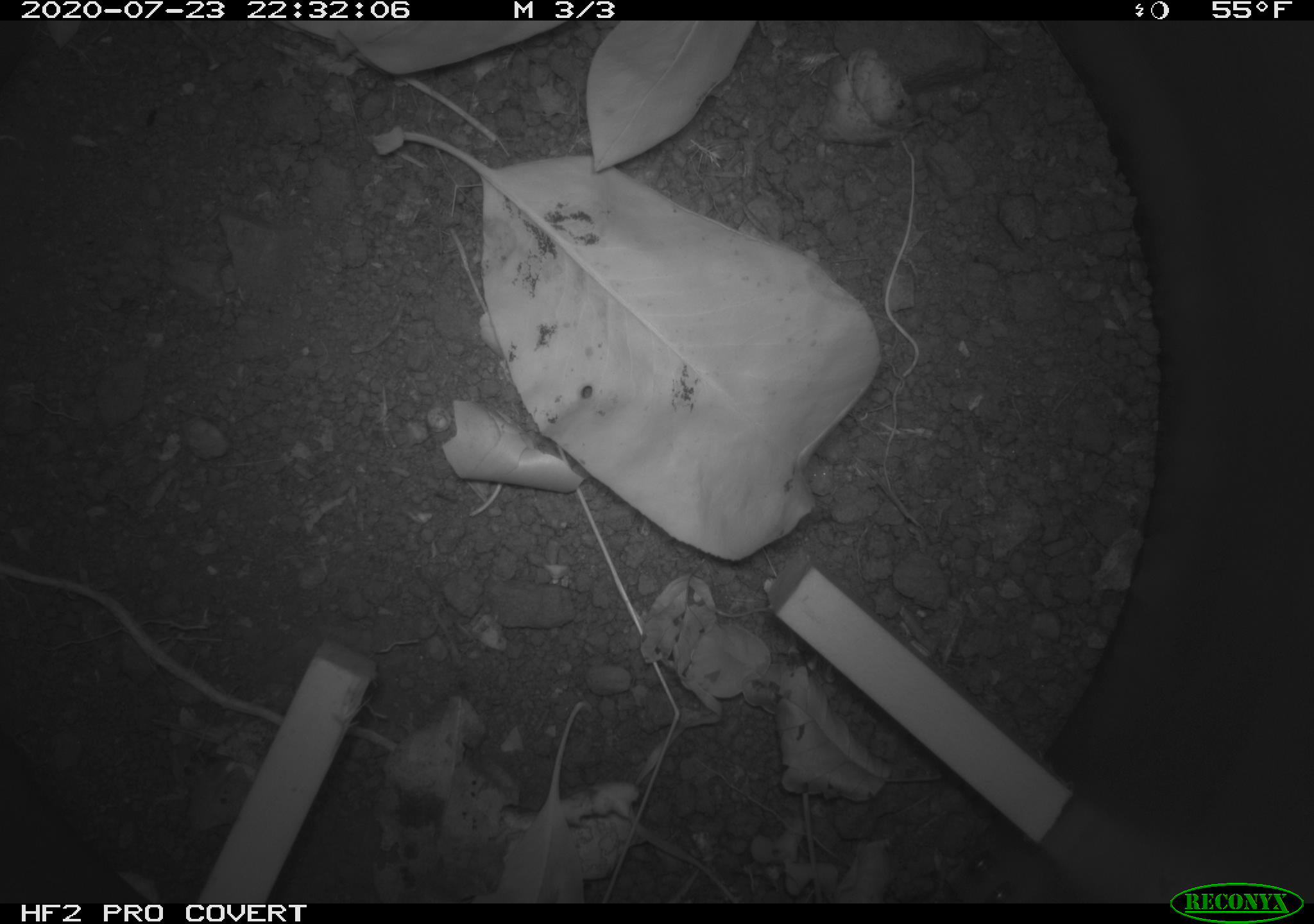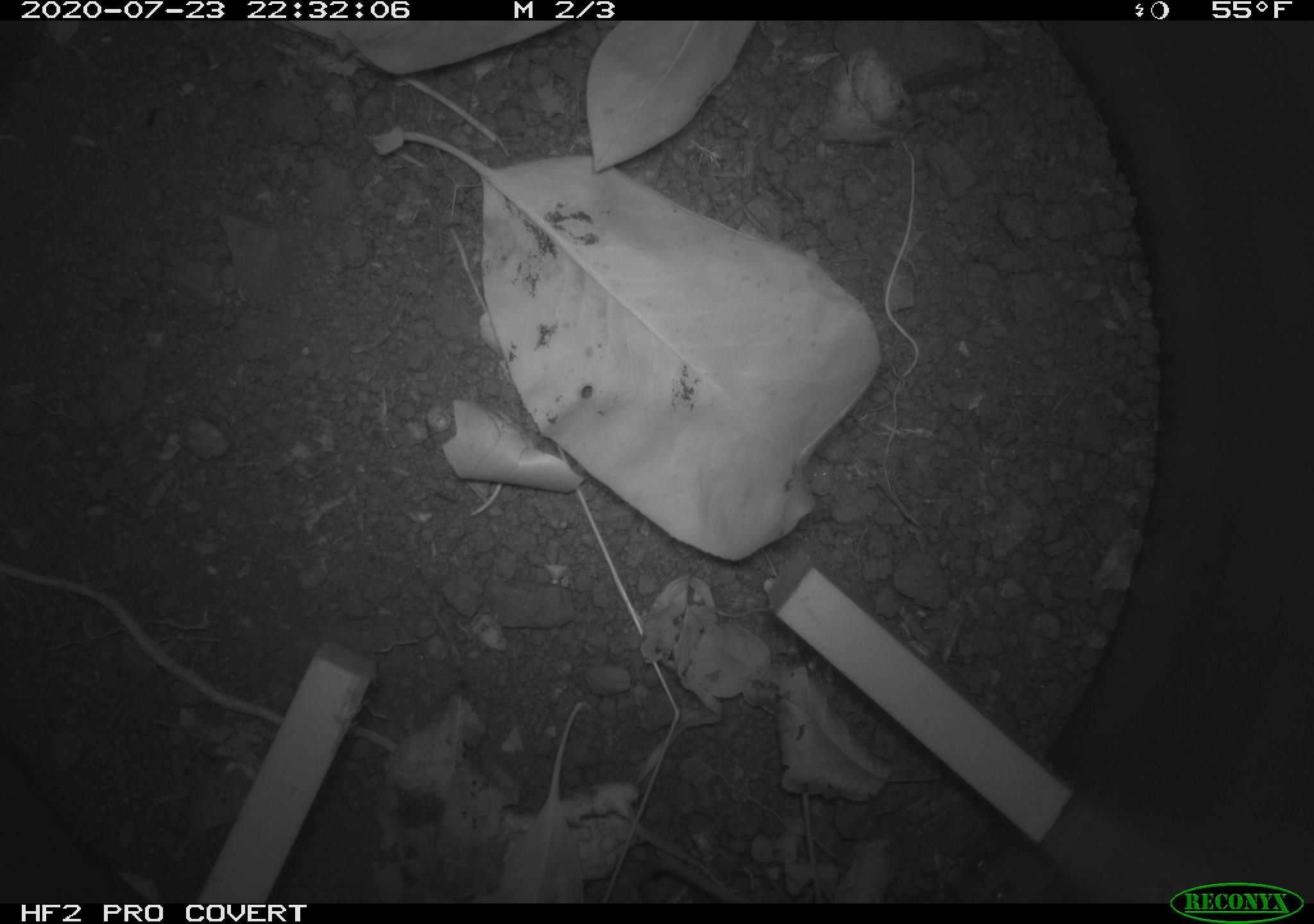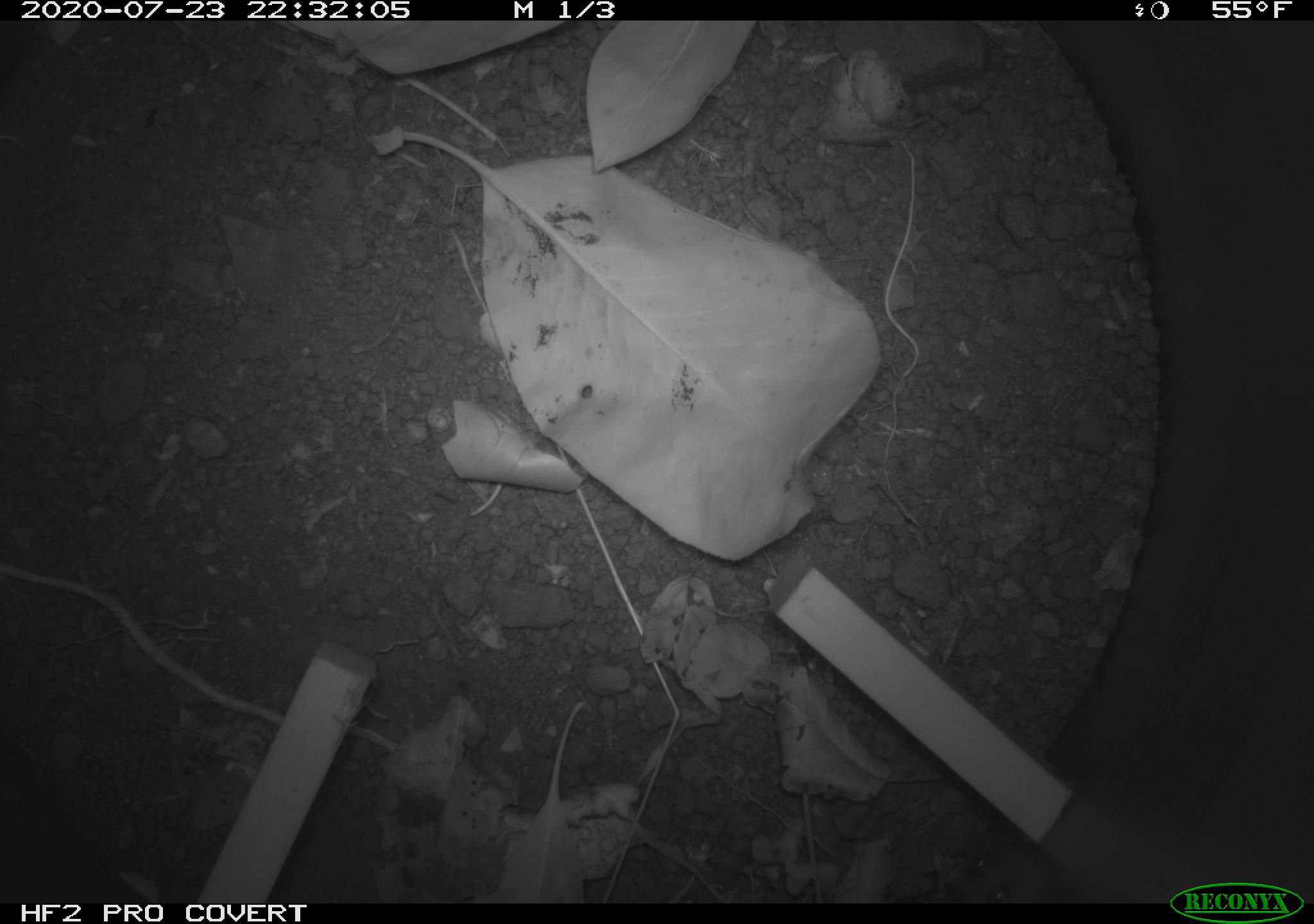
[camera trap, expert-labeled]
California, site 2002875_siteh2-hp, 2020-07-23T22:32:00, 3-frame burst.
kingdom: Animalia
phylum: Chordata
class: Mammalia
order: Rodentia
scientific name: Rodentia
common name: rodent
Rodent (Rodentia).